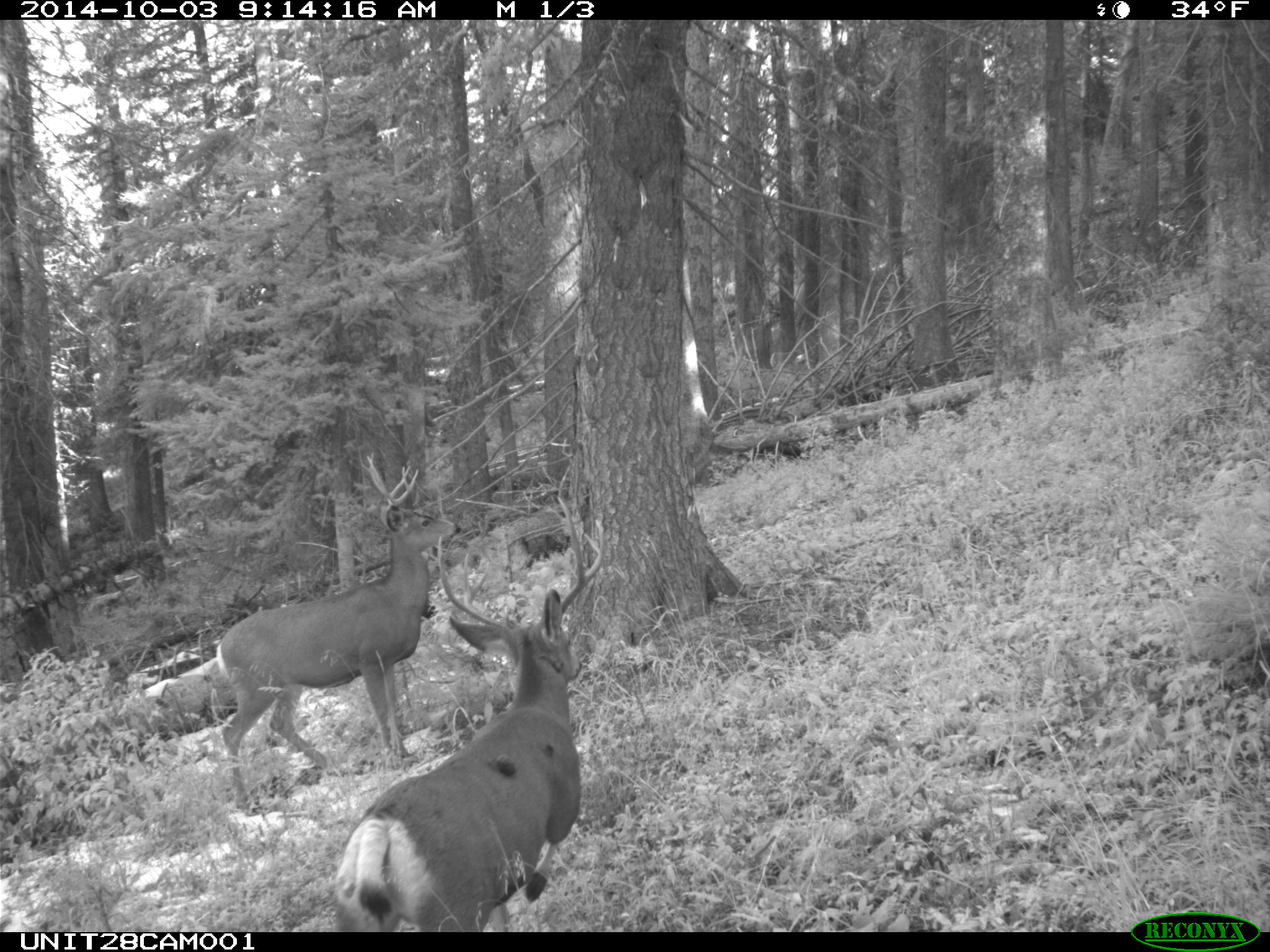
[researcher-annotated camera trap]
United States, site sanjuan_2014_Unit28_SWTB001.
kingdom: Animalia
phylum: Chordata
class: Mammalia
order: Artiodactyla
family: Cervidae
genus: Odocoileus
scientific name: Odocoileus hemionus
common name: mule deer